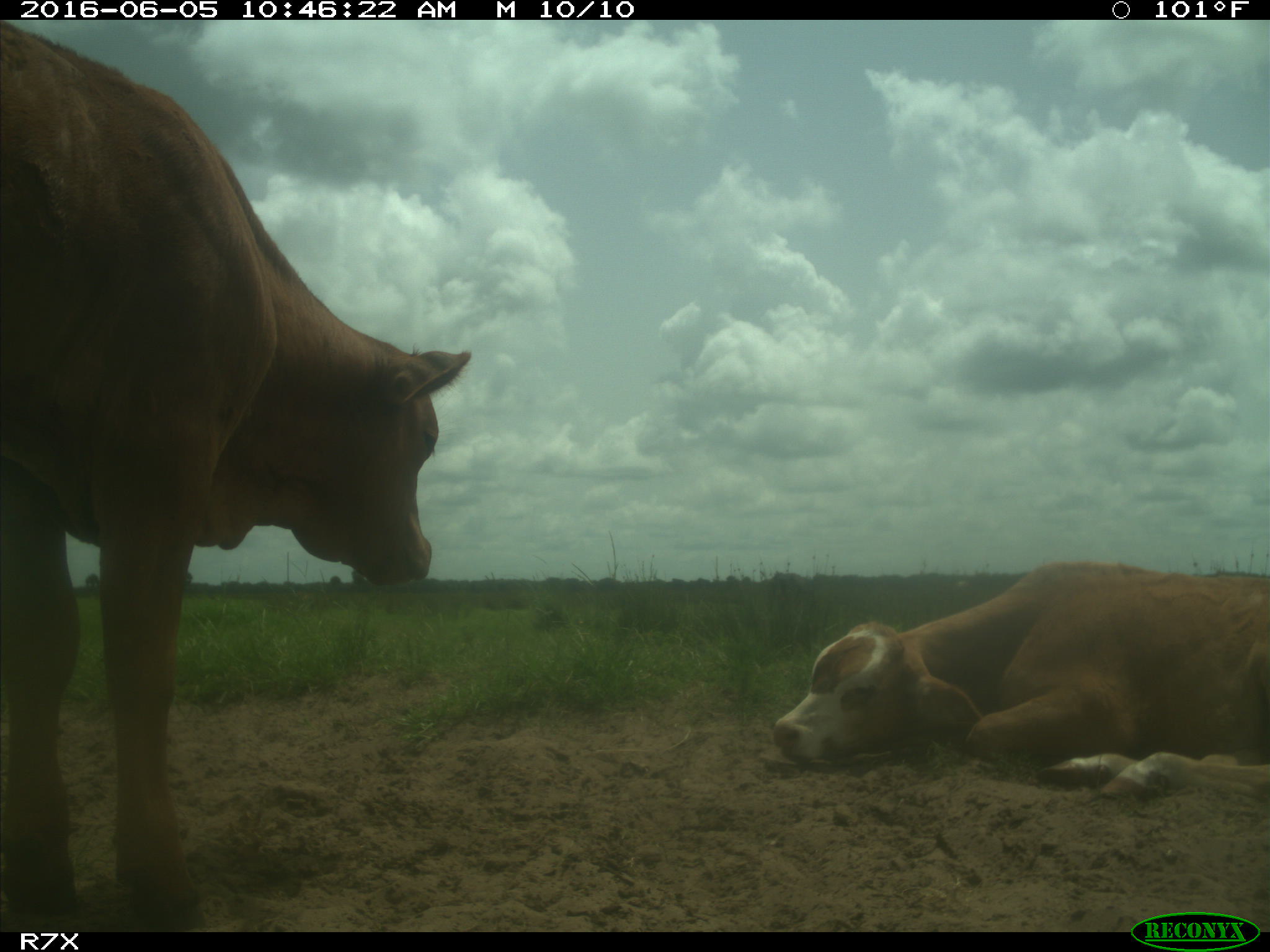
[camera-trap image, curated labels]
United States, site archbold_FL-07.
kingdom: Animalia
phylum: Chordata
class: Mammalia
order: Artiodactyla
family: Bovidae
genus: Bos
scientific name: Bos taurus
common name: domestic cow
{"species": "Bos taurus (domestic cow)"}